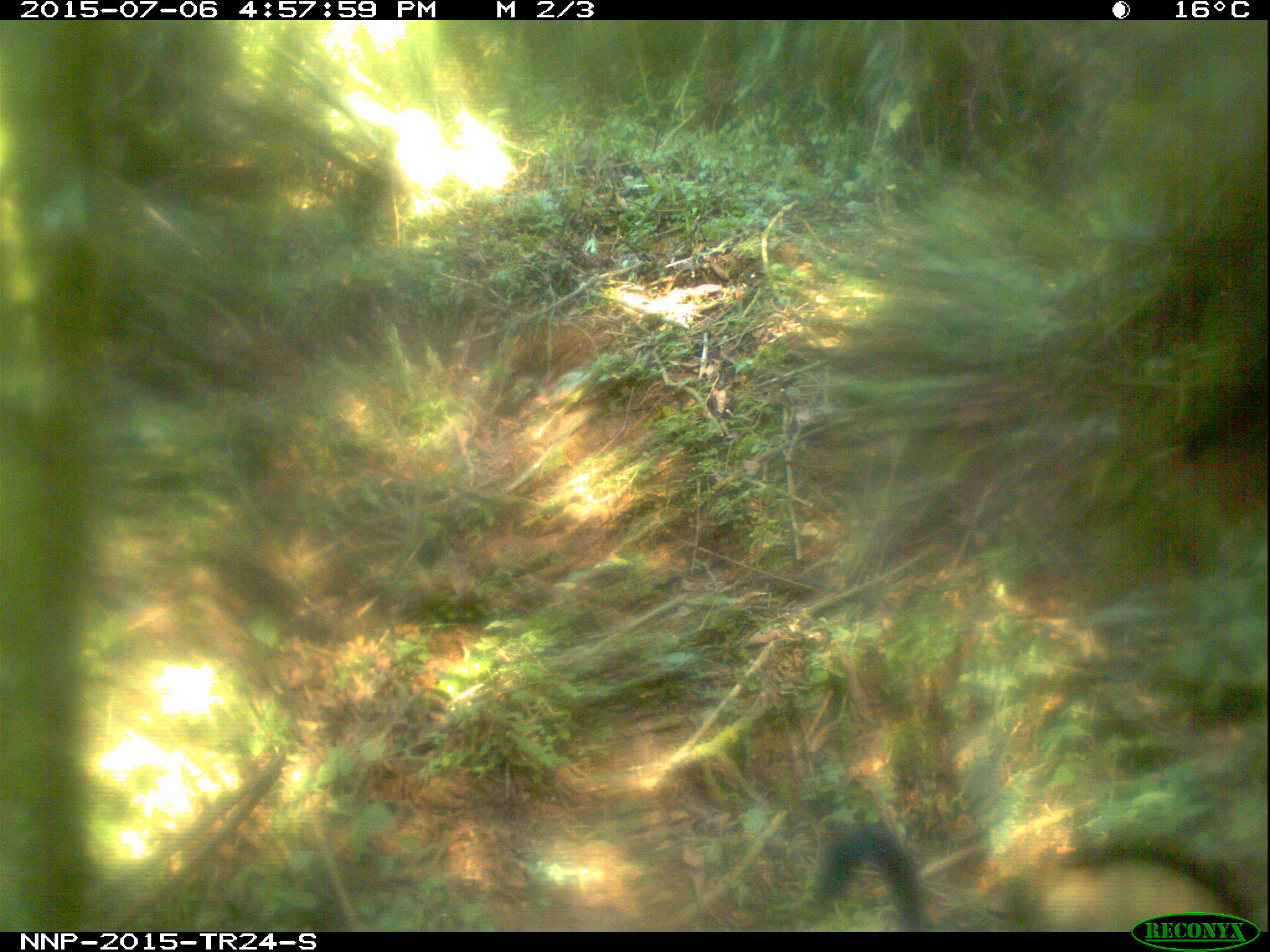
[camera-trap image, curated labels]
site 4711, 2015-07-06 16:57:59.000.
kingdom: Animalia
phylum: Chordata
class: Mammalia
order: Primates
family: Cercopithecidae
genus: Allochrocebus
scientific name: Allochrocebus lhoesti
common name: l'hoest's monkey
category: cercopithecus lhoesti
Cercopithecus lhoesti (l'hoest's monkey) (Allochrocebus lhoesti), count 1.